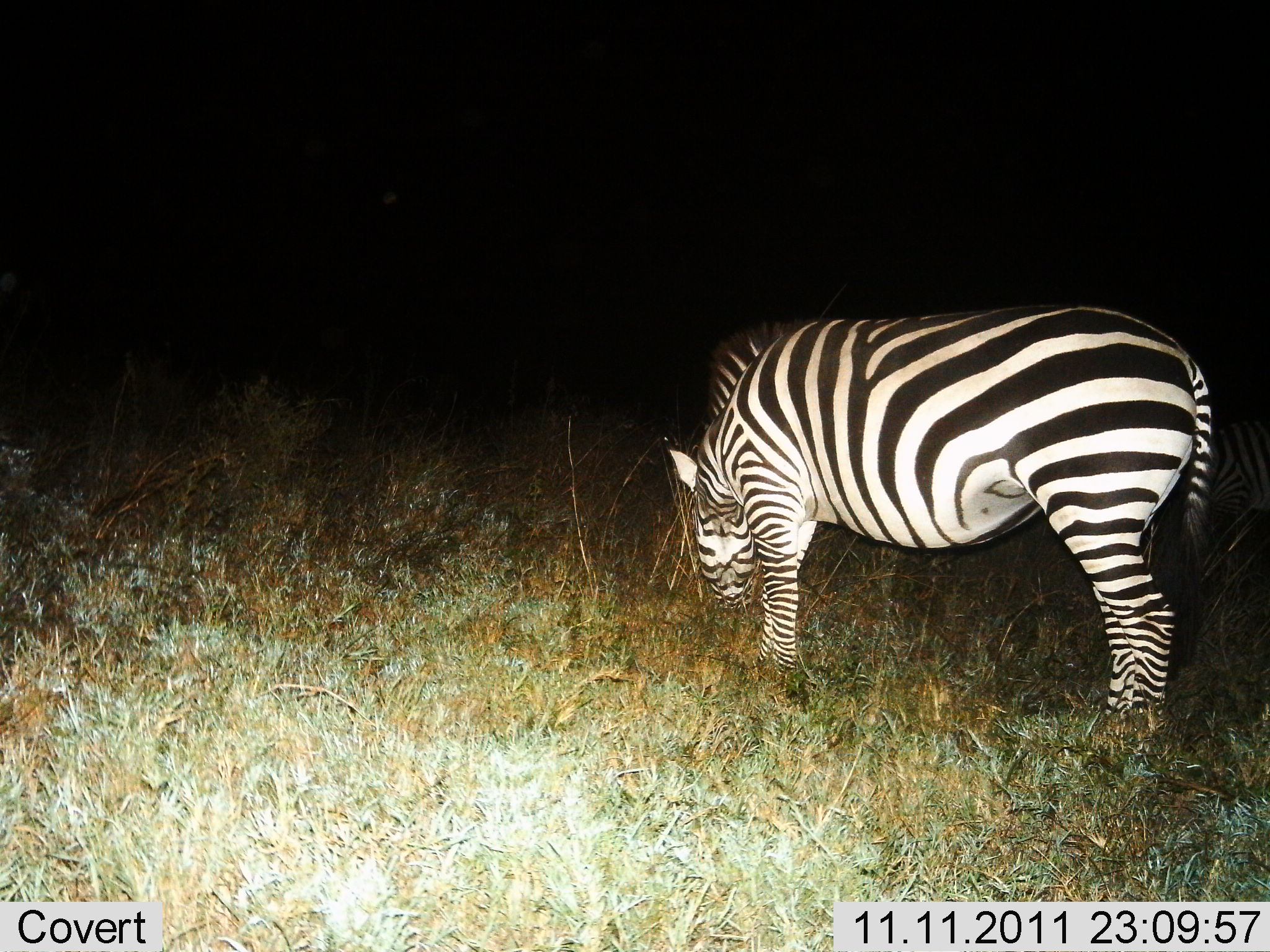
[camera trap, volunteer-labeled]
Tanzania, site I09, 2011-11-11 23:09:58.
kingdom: Animalia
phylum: Chordata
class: Mammalia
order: Perissodactyla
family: Equidae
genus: Equus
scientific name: Equus quagga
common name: plains zebra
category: zebra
Zebra (plains zebra) (Equus quagga), count 1. Behavior (volunteer vote fractions): standing 25%, resting 0%, moving 0%, interacting 0%. Young present (vote fraction): 0%. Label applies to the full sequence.